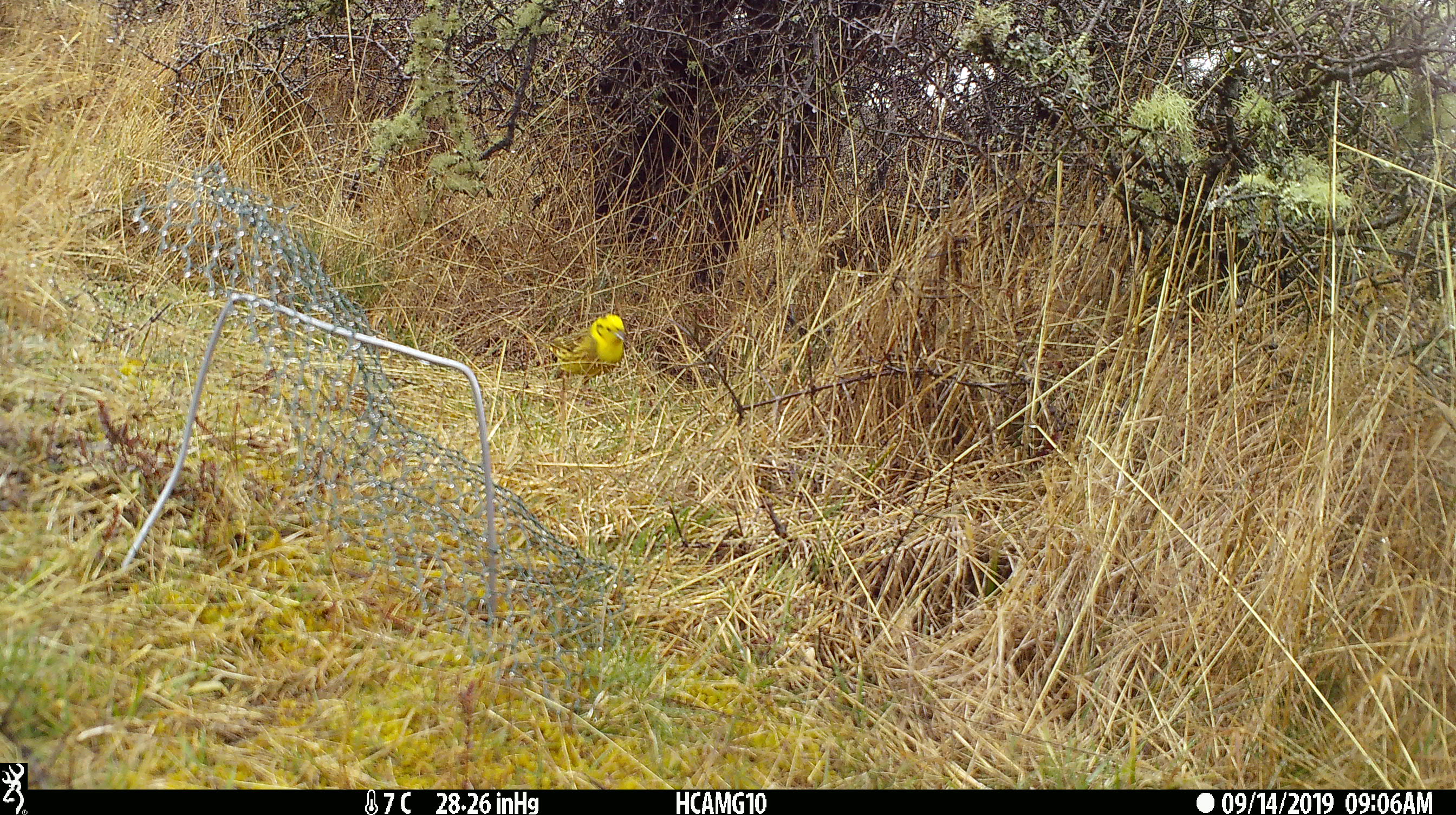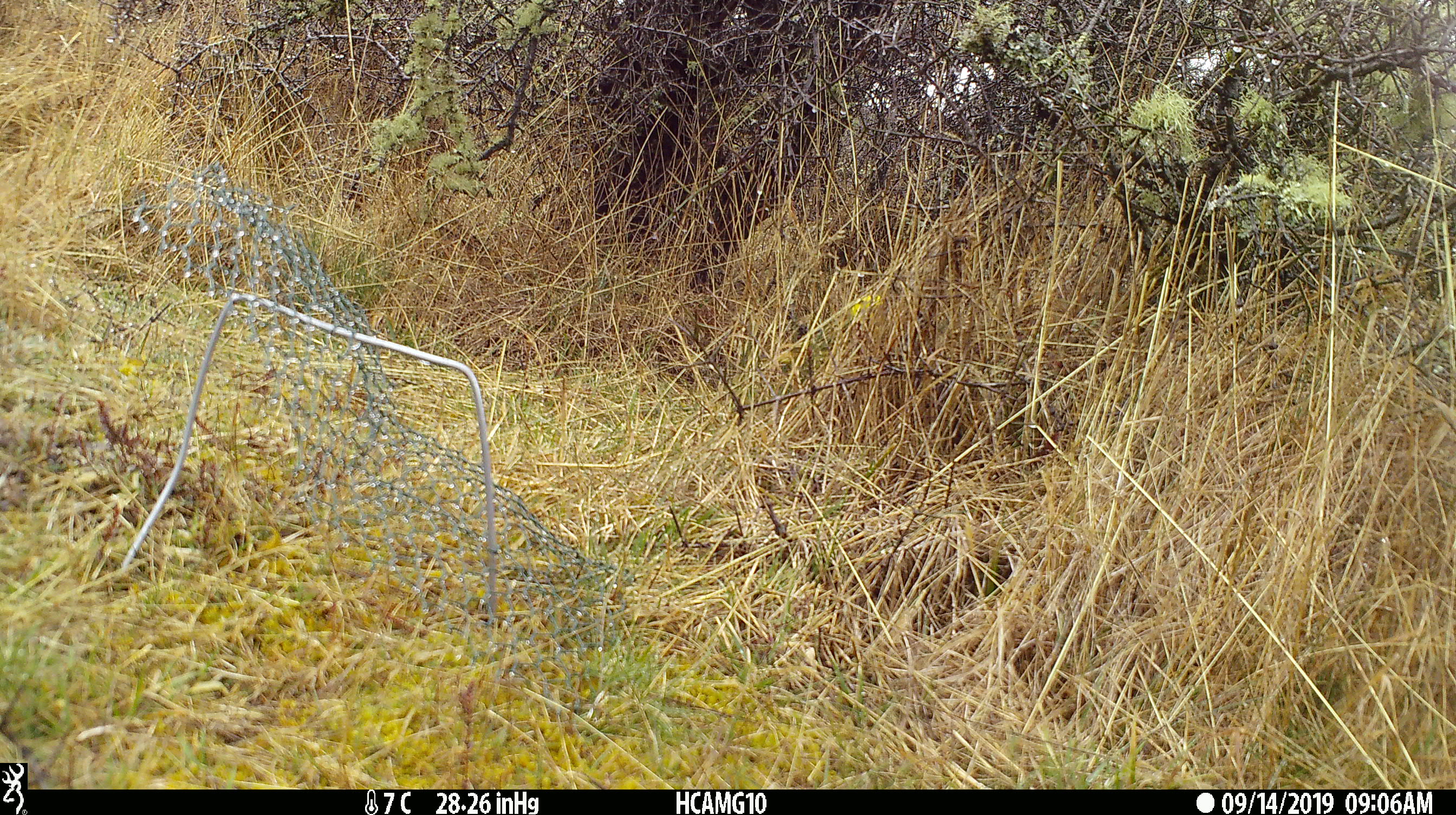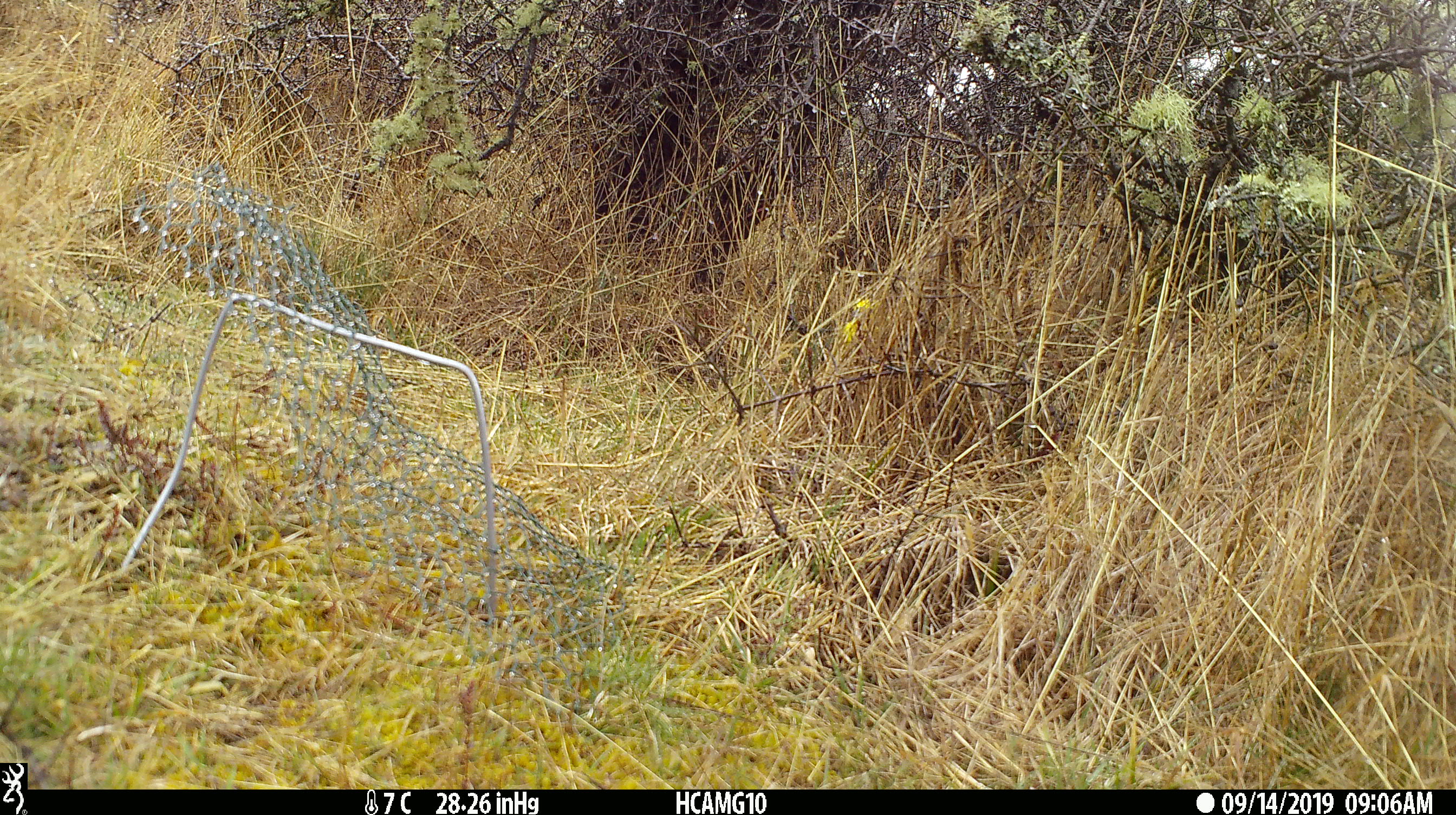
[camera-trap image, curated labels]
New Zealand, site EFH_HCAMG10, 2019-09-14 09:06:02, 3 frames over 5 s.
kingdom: Animalia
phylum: Chordata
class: Aves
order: Passeriformes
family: Emberizidae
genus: Emberiza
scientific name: Emberiza citrinella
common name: yellowhammer